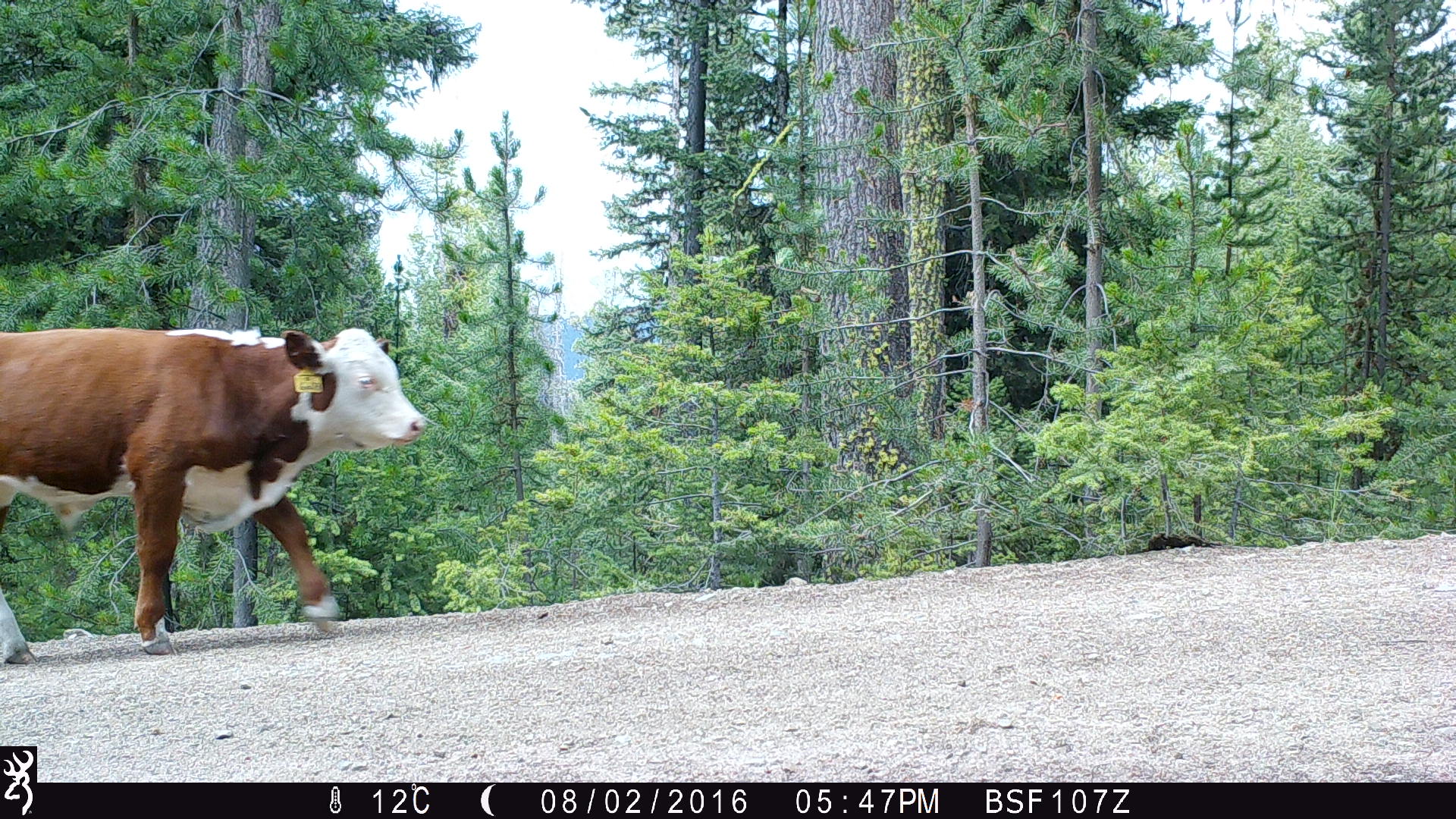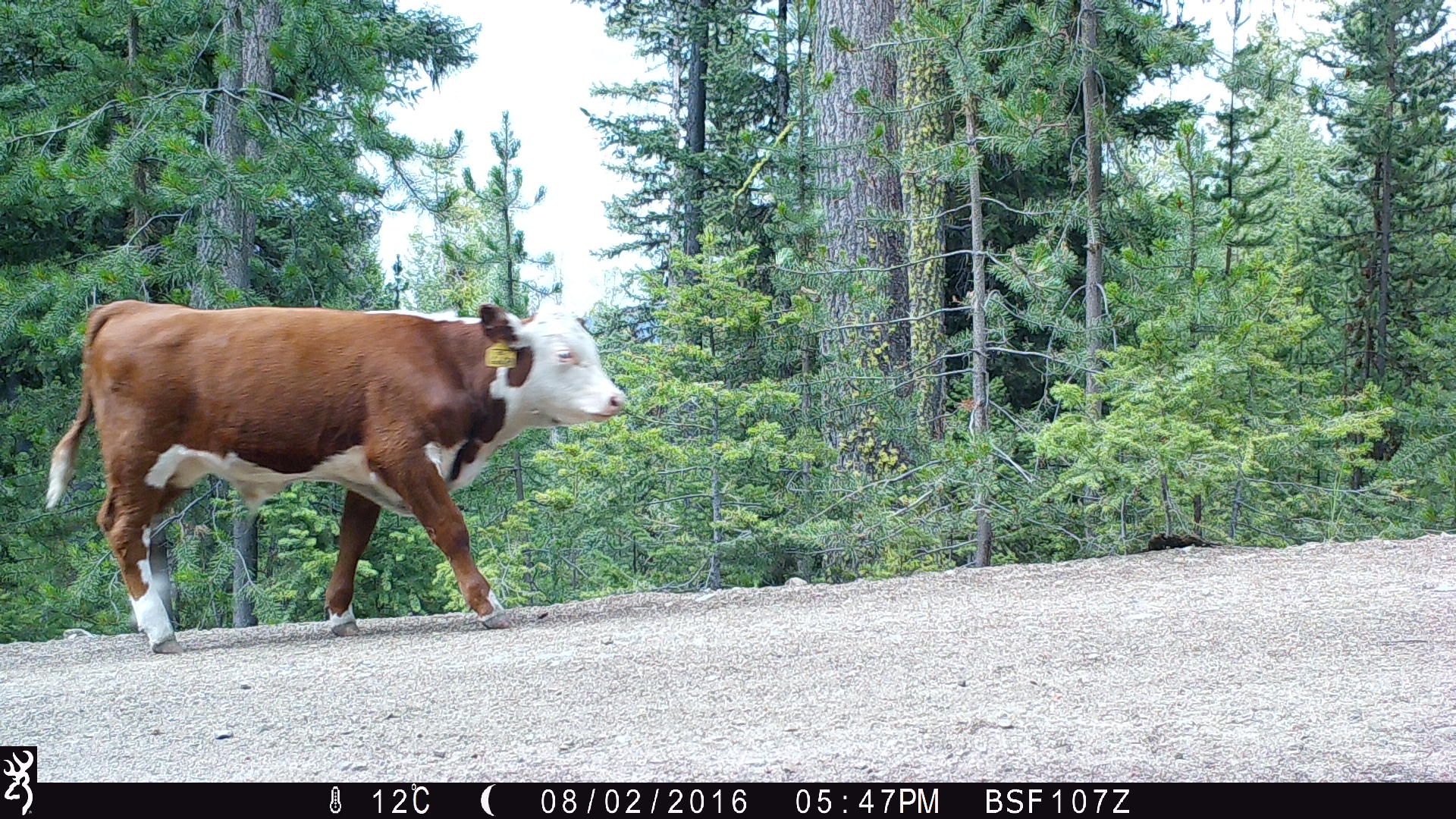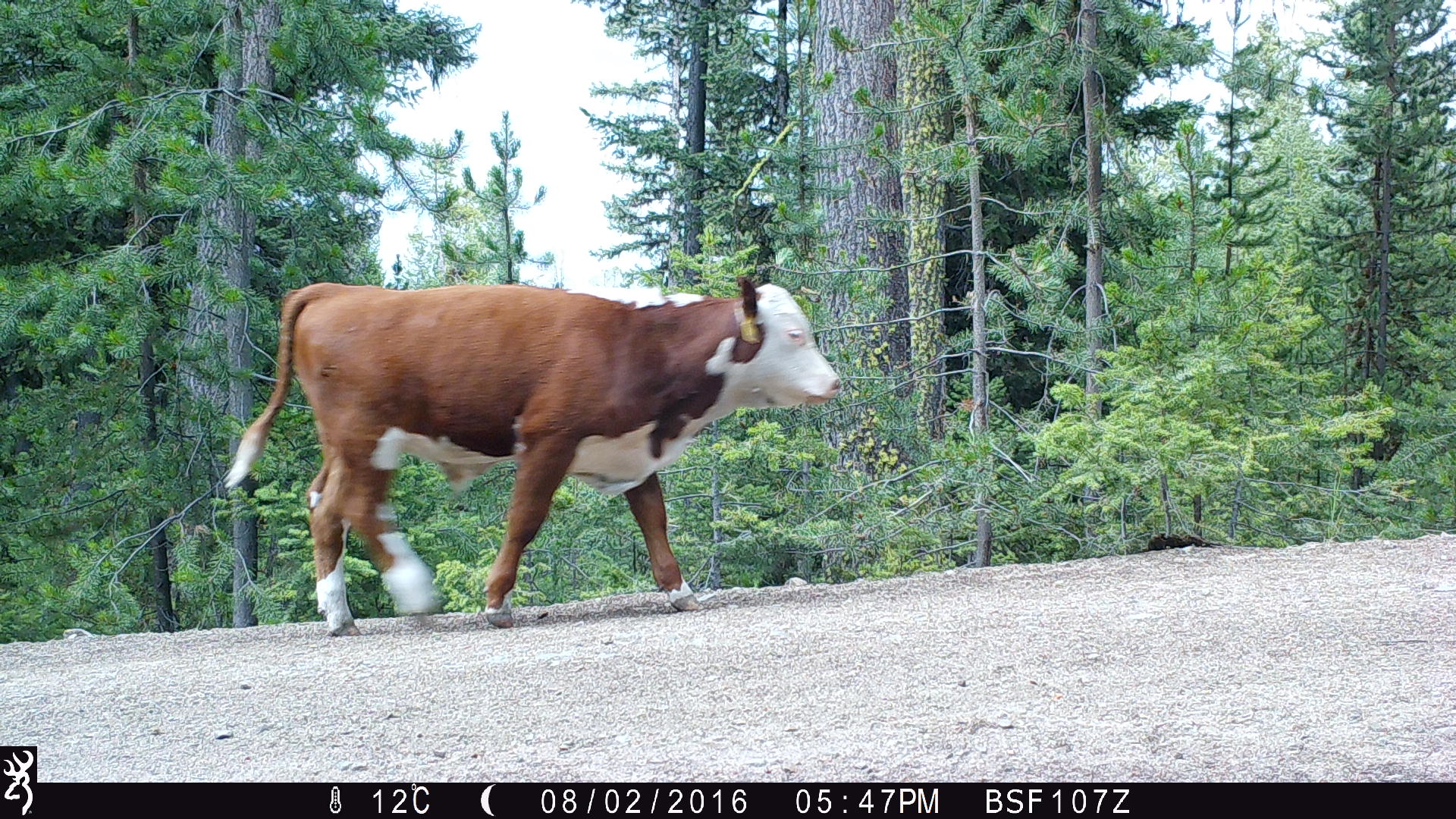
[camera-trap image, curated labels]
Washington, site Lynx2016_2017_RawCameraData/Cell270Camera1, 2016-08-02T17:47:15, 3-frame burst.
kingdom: Animalia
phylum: Chordata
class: Mammalia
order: Artiodactyla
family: Bovidae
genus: Bos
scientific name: Bos taurus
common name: domestic cattle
Domestic cattle (Bos taurus). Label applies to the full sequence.